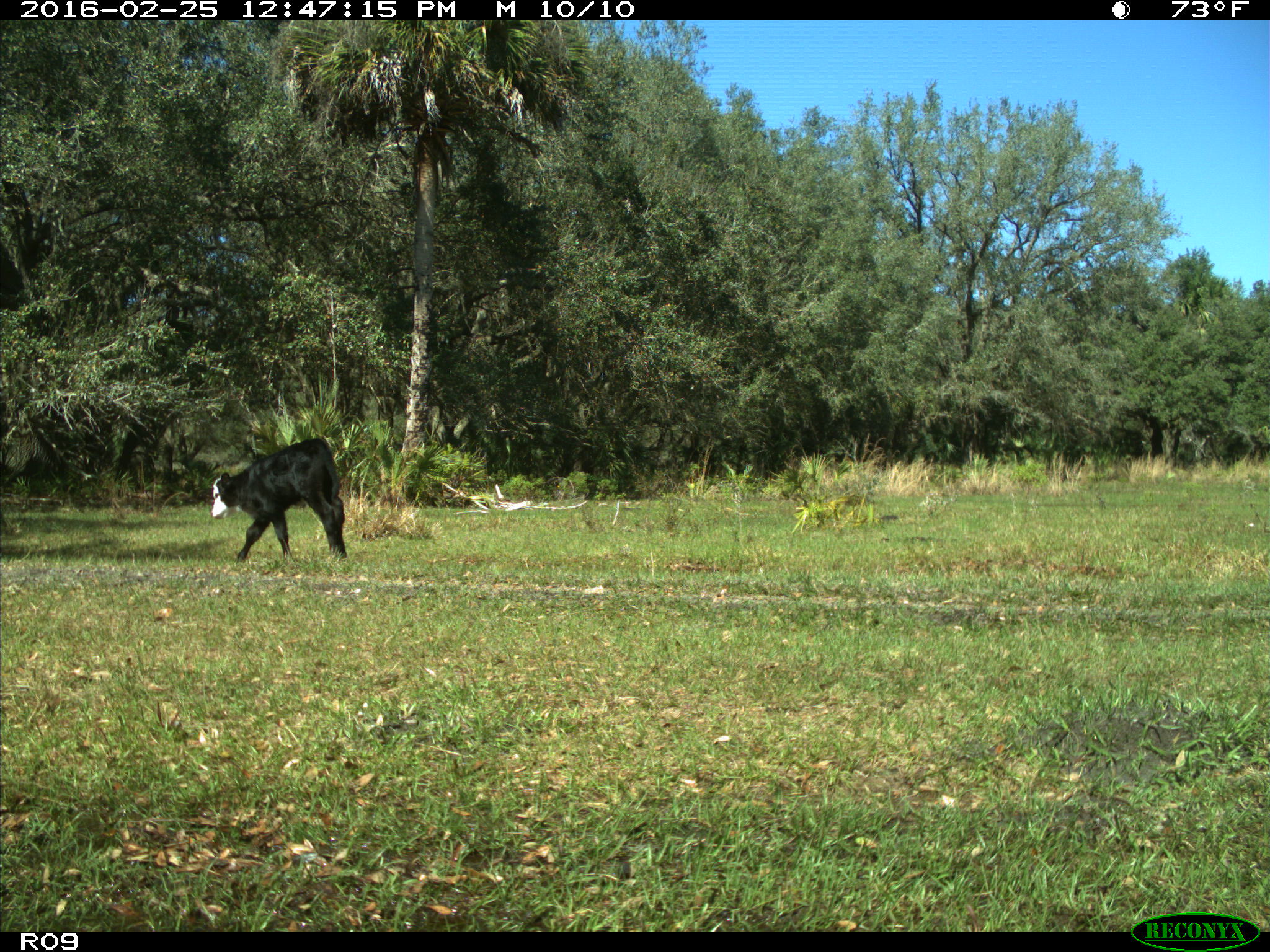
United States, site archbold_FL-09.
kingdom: Animalia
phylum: Chordata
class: Mammalia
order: Artiodactyla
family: Bovidae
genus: Bos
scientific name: Bos taurus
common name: domestic cow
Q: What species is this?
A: Bos taurus (domestic cow).